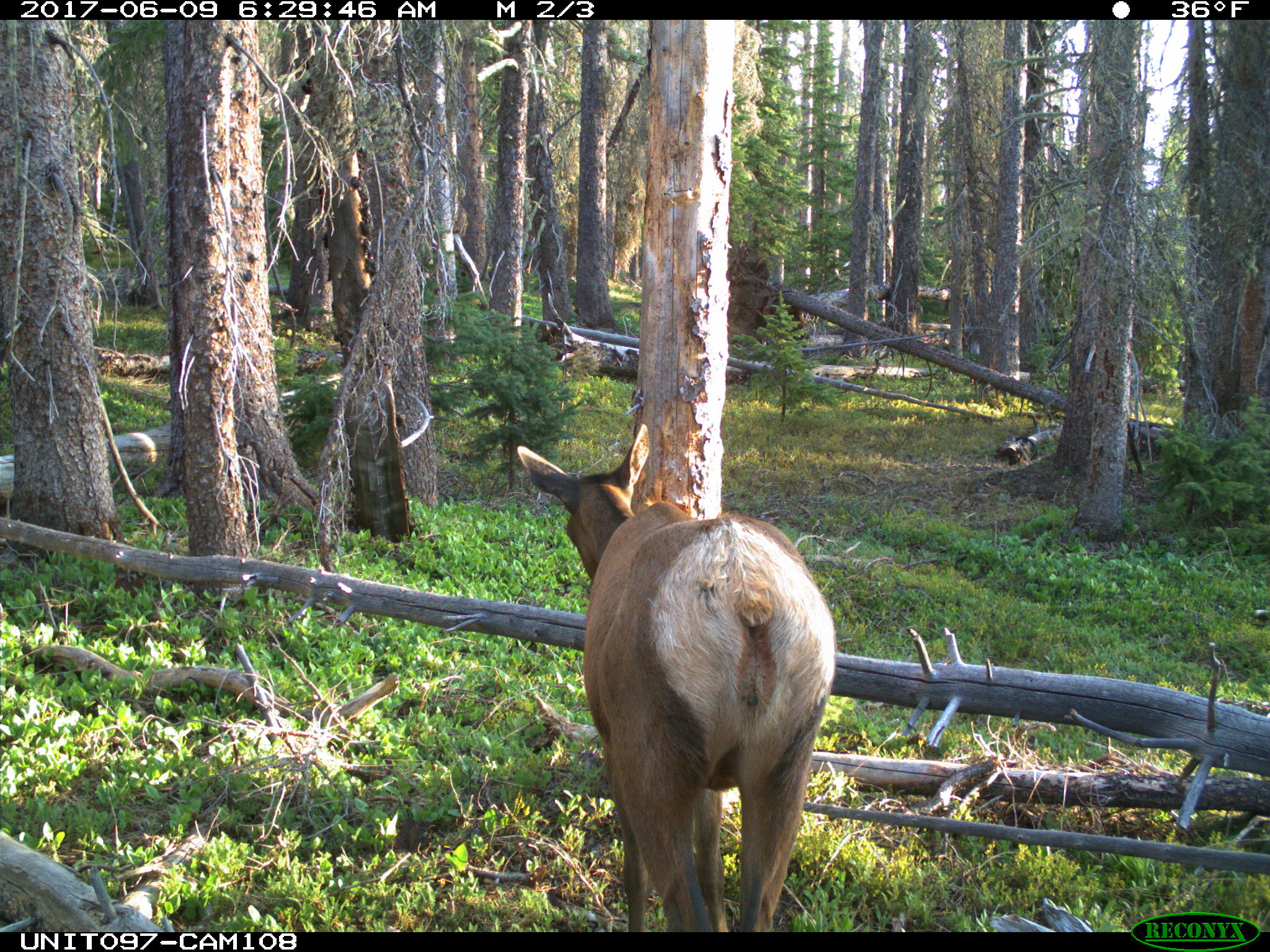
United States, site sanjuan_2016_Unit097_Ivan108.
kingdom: Animalia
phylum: Chordata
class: Mammalia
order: Artiodactyla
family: Cervidae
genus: Cervus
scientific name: Cervus elaphus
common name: red deer